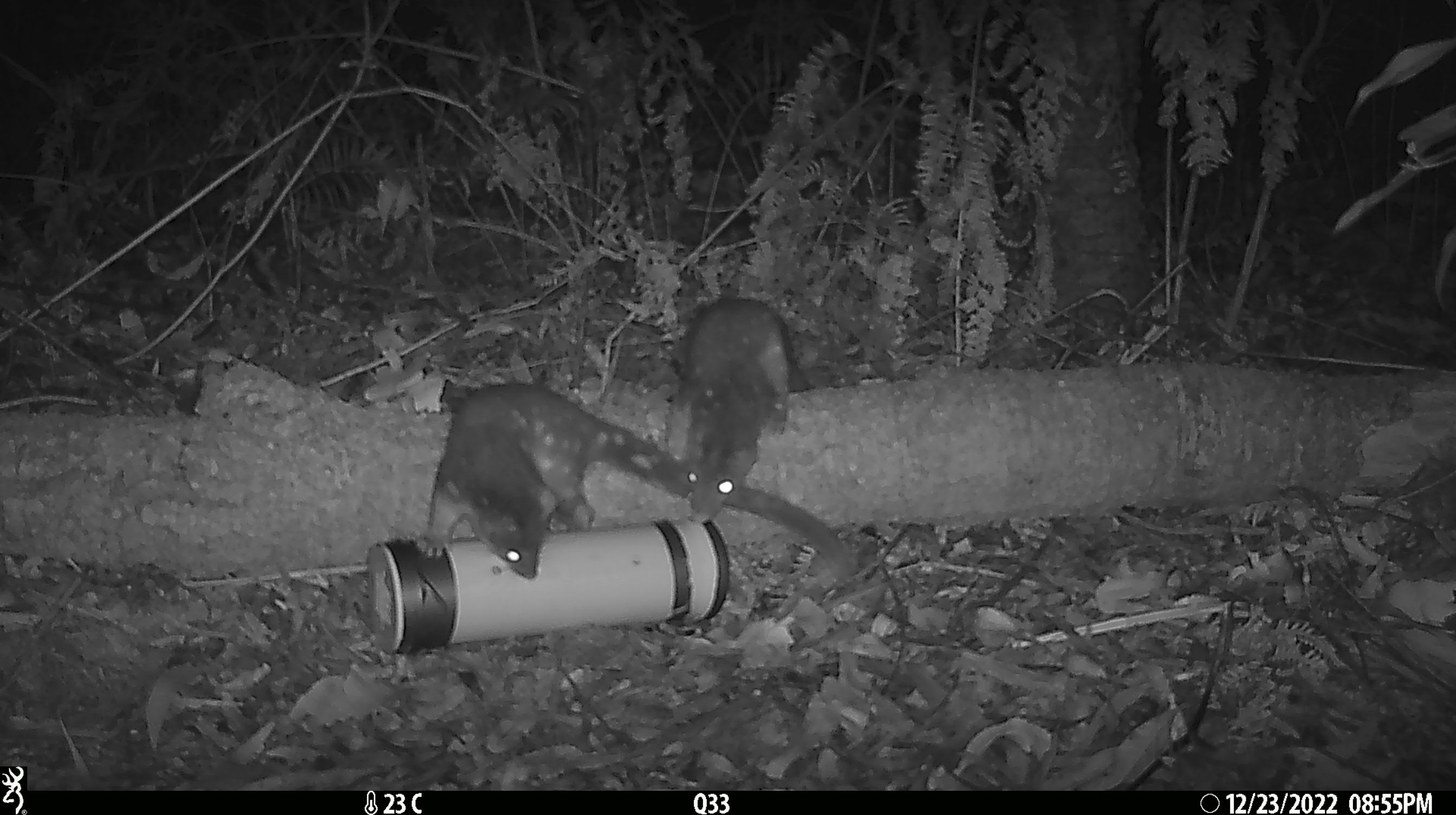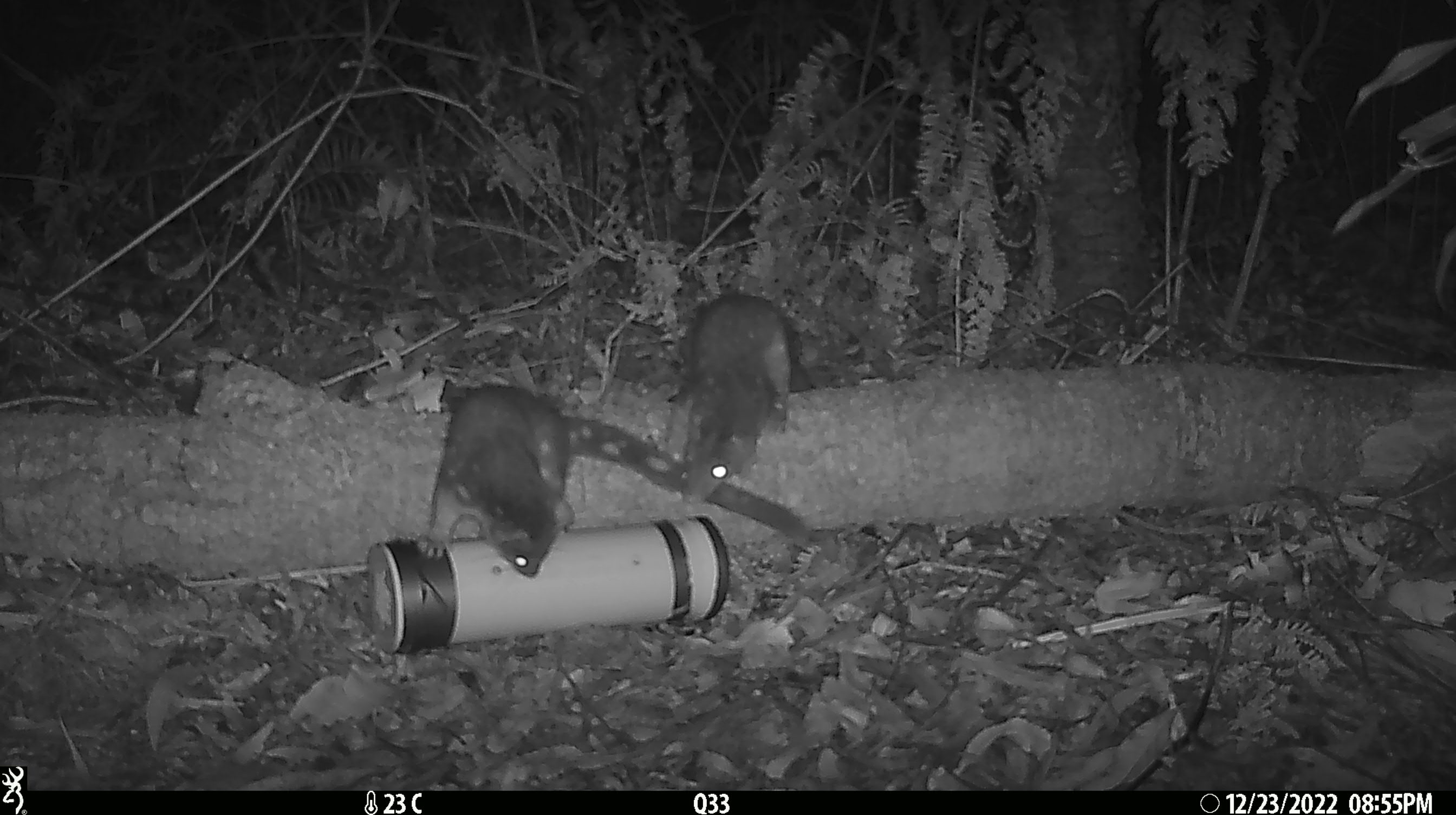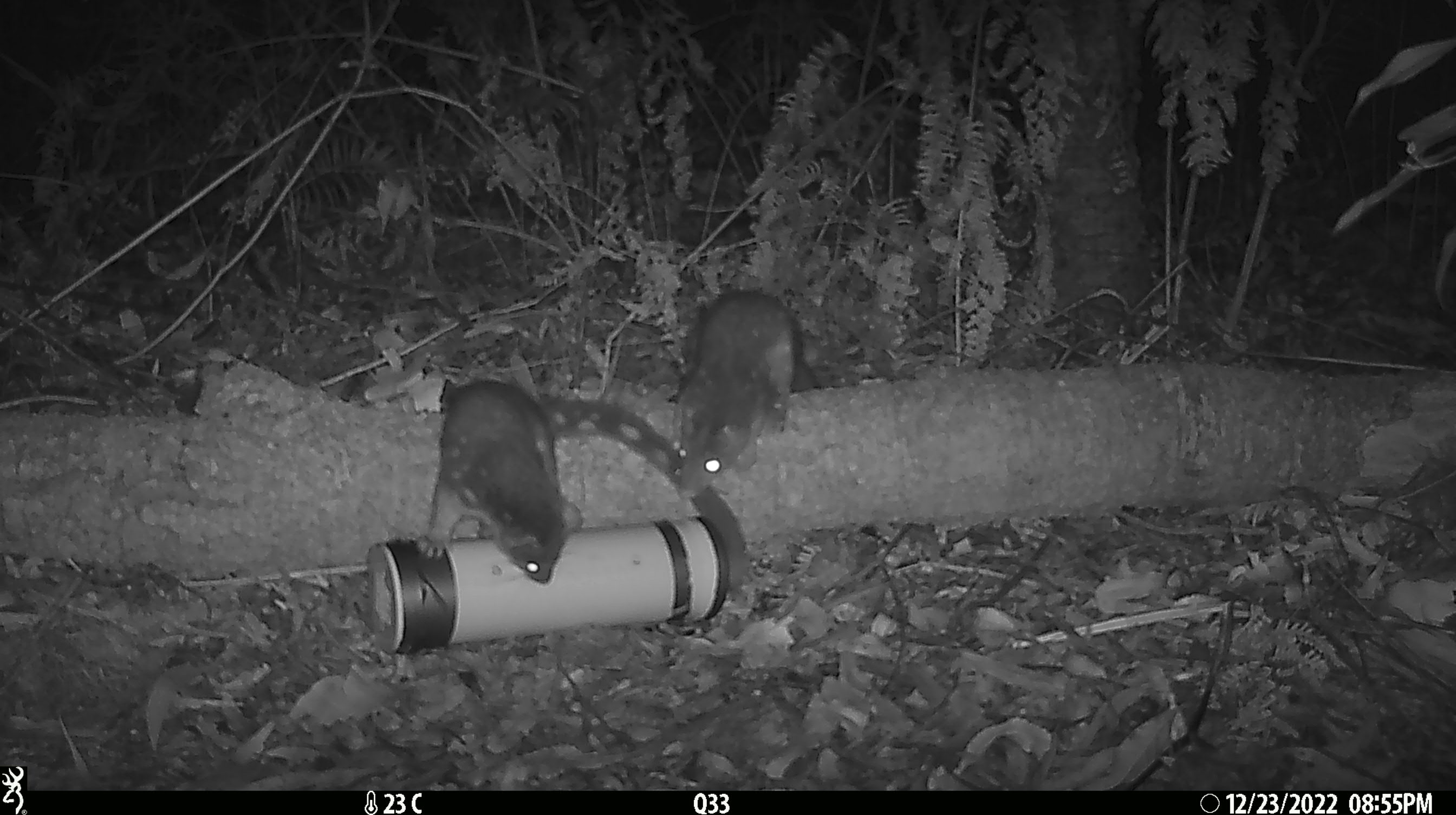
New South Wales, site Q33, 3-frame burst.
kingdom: Animalia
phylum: Chordata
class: Mammalia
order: Dasyuromorphia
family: Dasyuridae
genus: Dasyurus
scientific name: Dasyurus maculatus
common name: spotted-tailed quoll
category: quoll